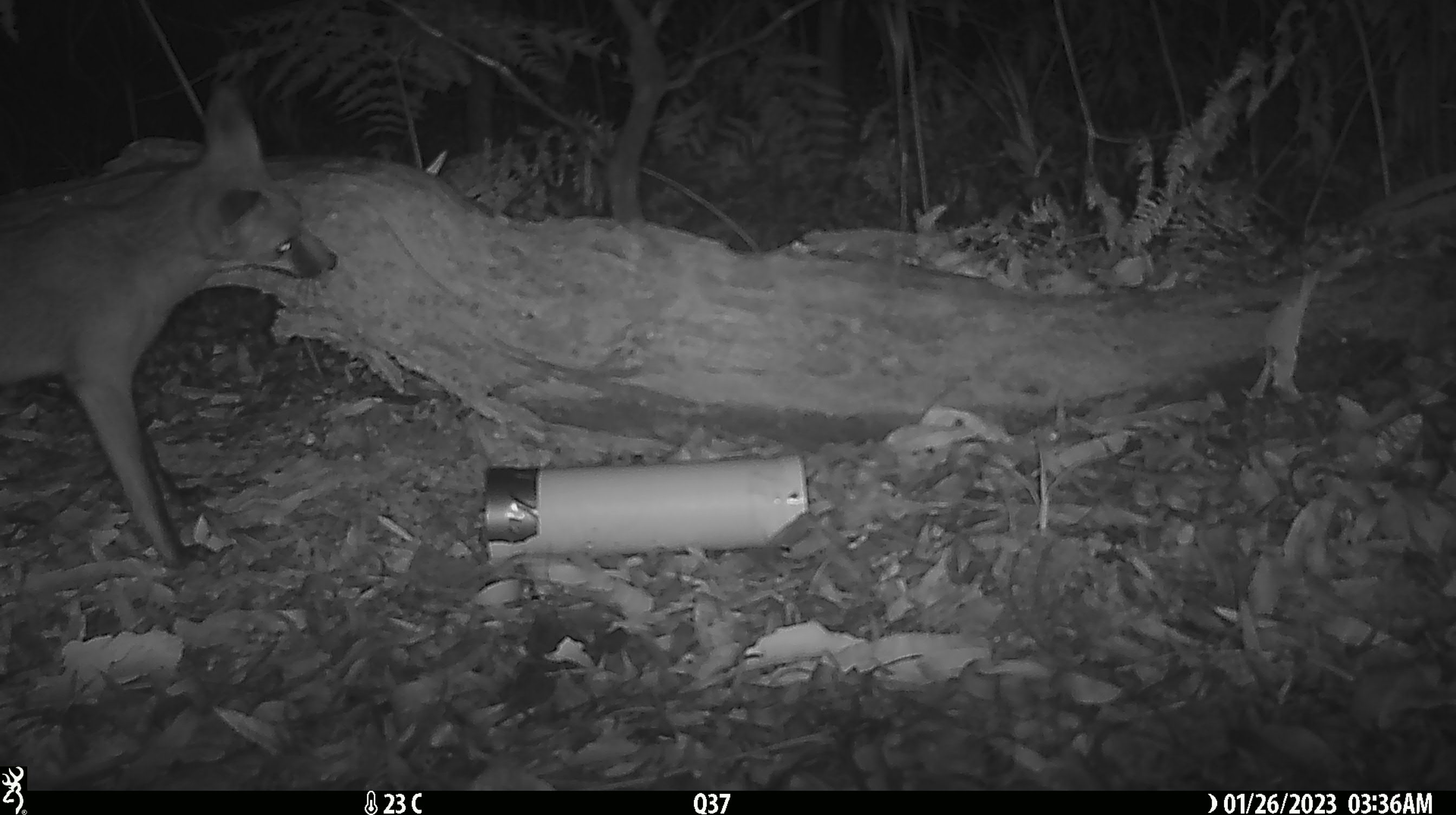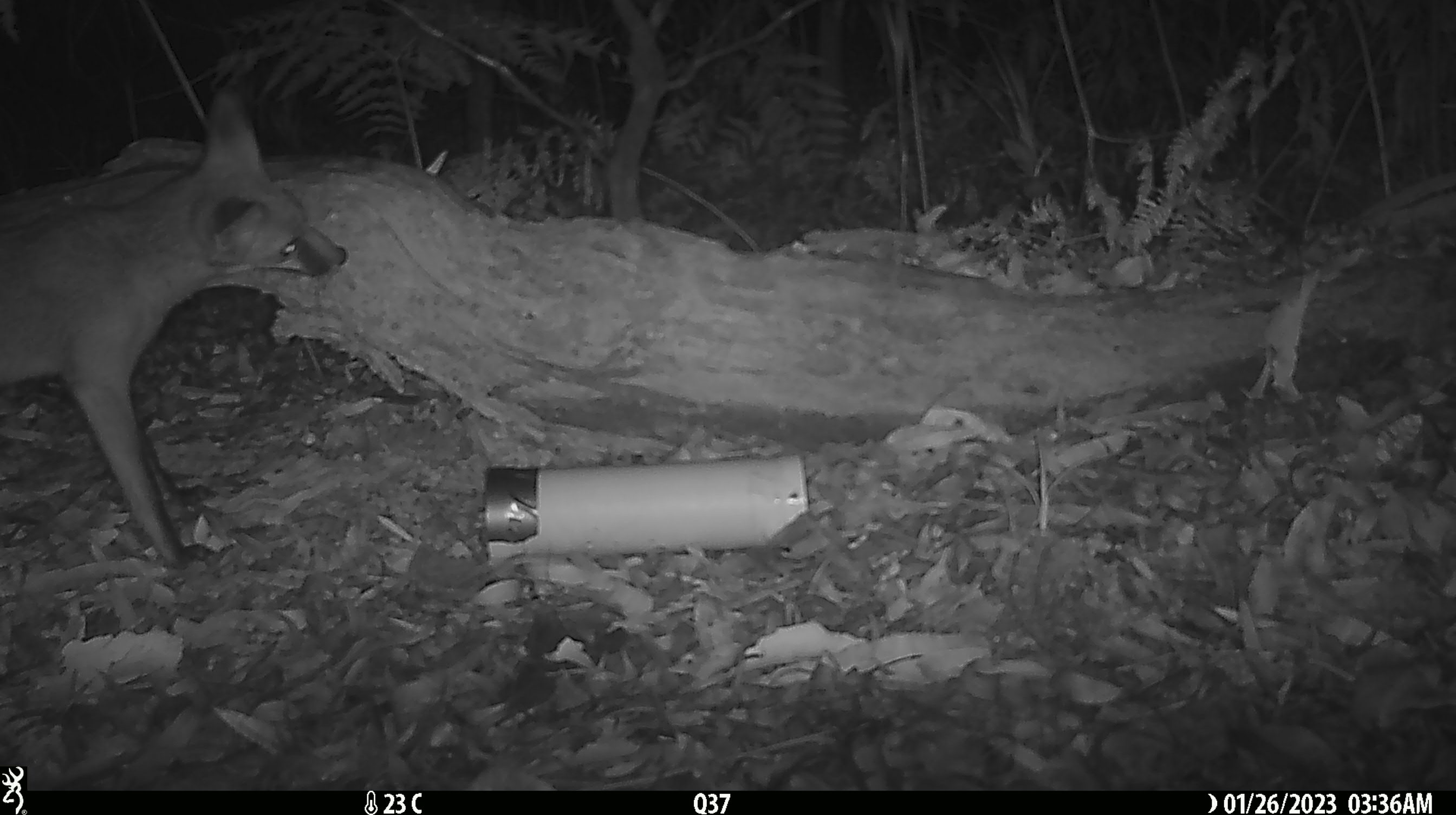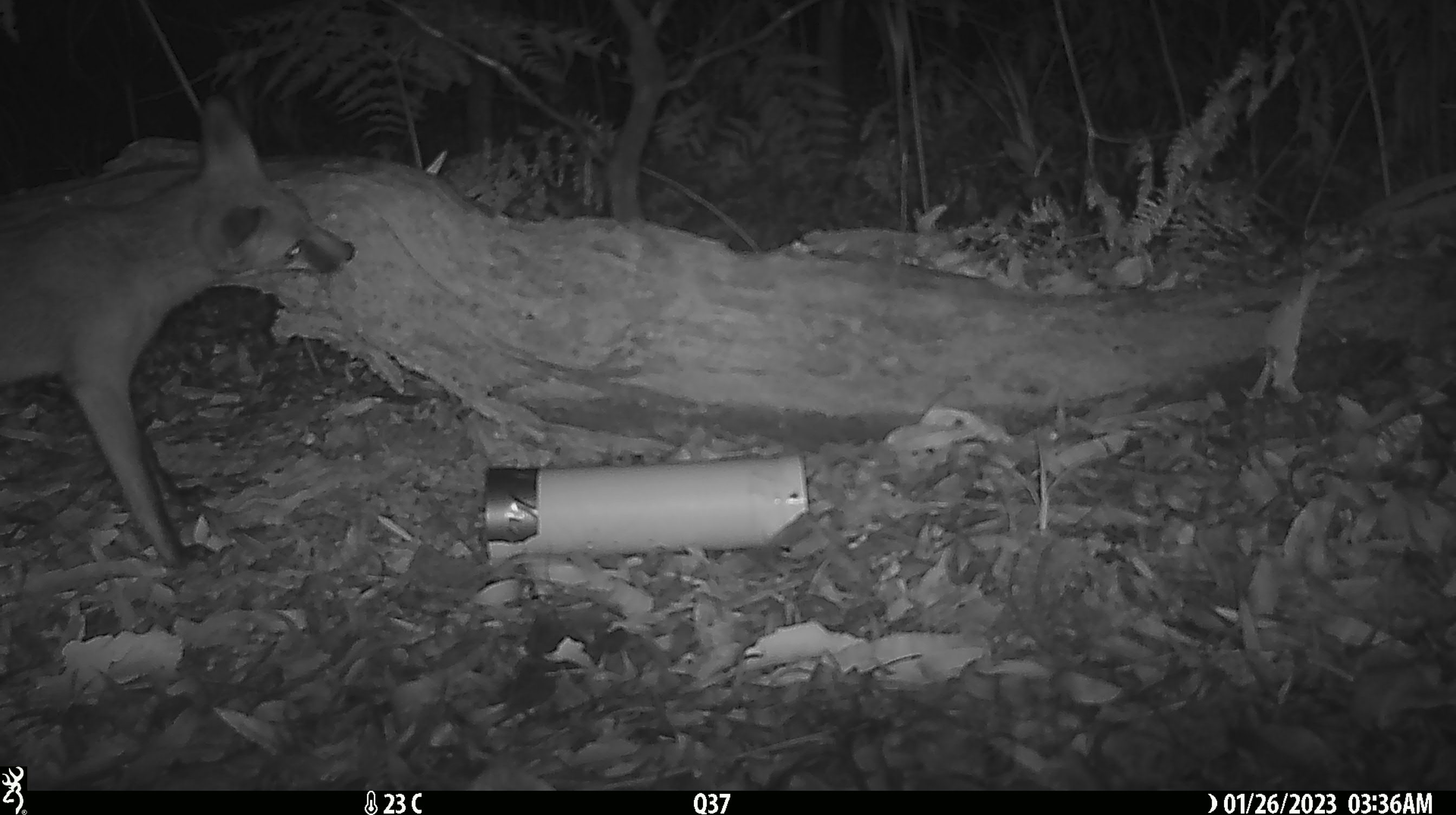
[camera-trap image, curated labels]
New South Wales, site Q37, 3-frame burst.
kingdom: Animalia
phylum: Chordata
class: Mammalia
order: Carnivora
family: Canidae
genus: Vulpes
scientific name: Vulpes vulpes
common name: red fox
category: fox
Fox (red fox) (Vulpes vulpes).